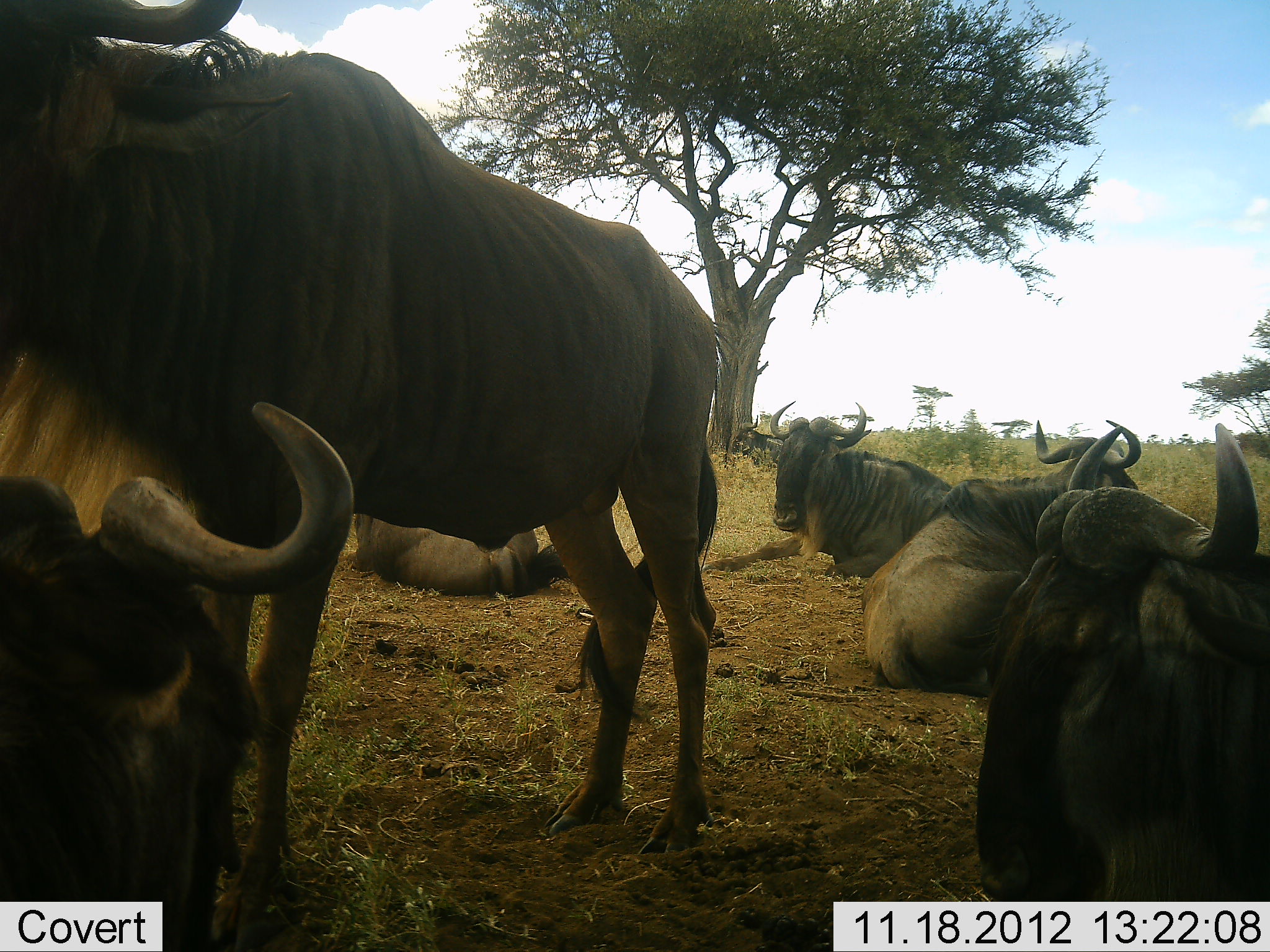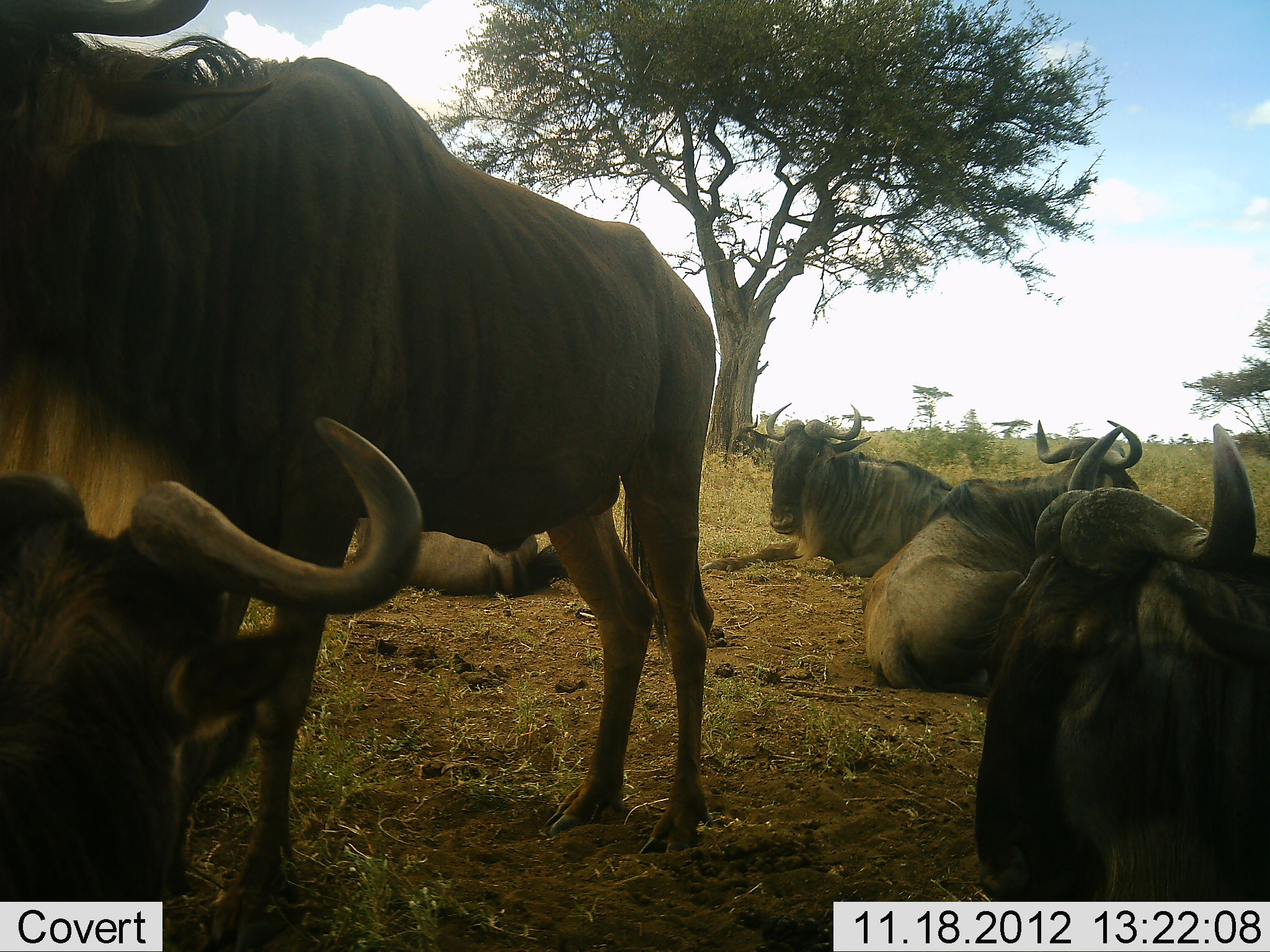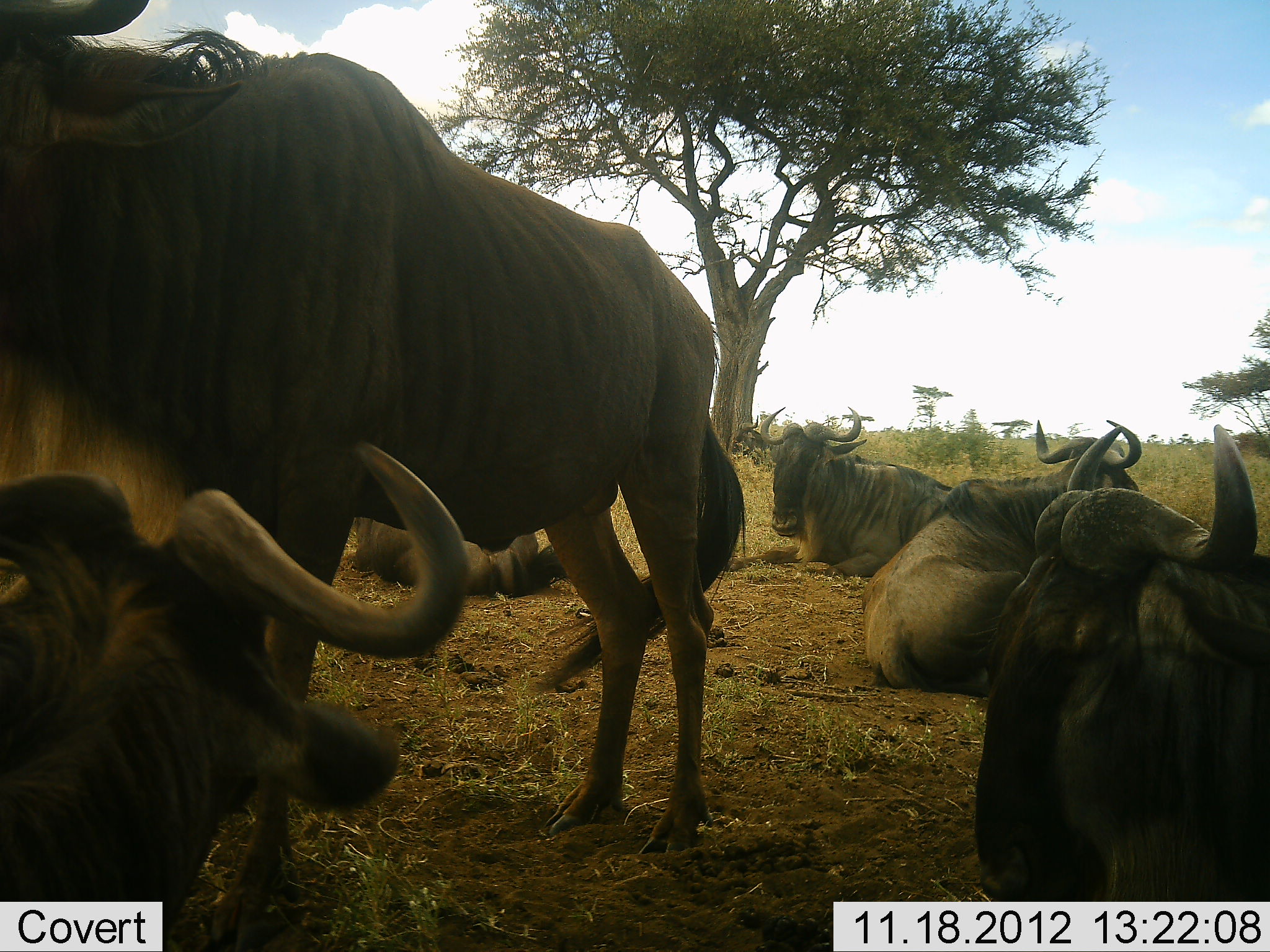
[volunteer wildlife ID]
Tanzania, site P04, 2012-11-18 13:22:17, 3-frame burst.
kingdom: Animalia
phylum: Chordata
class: Mammalia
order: Artiodactyla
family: Bovidae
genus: Connochaetes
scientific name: Connochaetes taurinus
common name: blue wildebeest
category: wildebeest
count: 6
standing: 100%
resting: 100%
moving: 0%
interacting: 0%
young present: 0%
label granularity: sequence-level